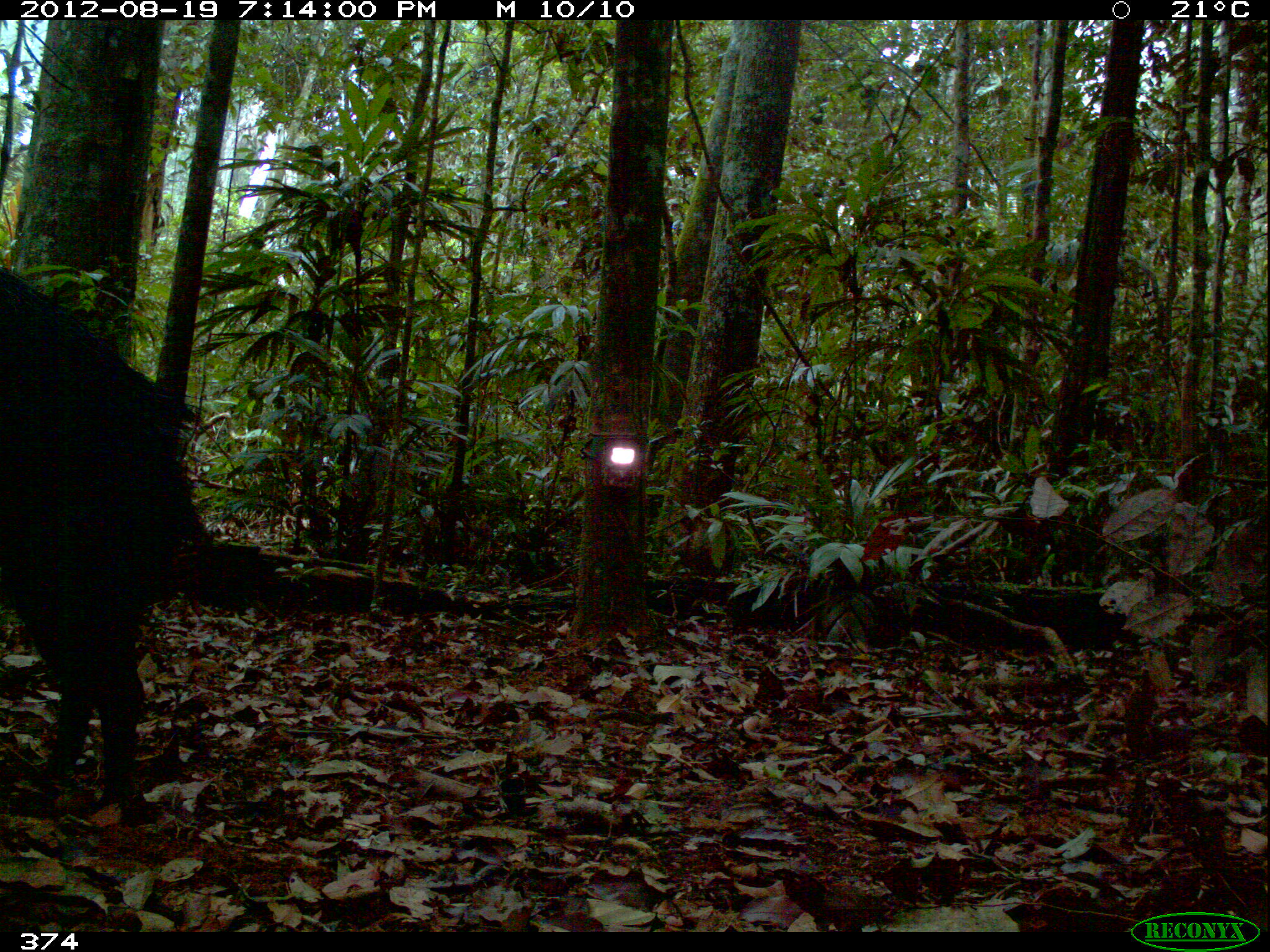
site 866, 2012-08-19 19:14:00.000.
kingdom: Animalia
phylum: Chordata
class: Mammalia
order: Artiodactyla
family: Tayassuidae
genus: Tayassu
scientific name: Tayassu pecari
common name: white-lipped peccary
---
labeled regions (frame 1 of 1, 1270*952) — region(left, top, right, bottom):
tayassu pecari: region(0, 261, 198, 837)